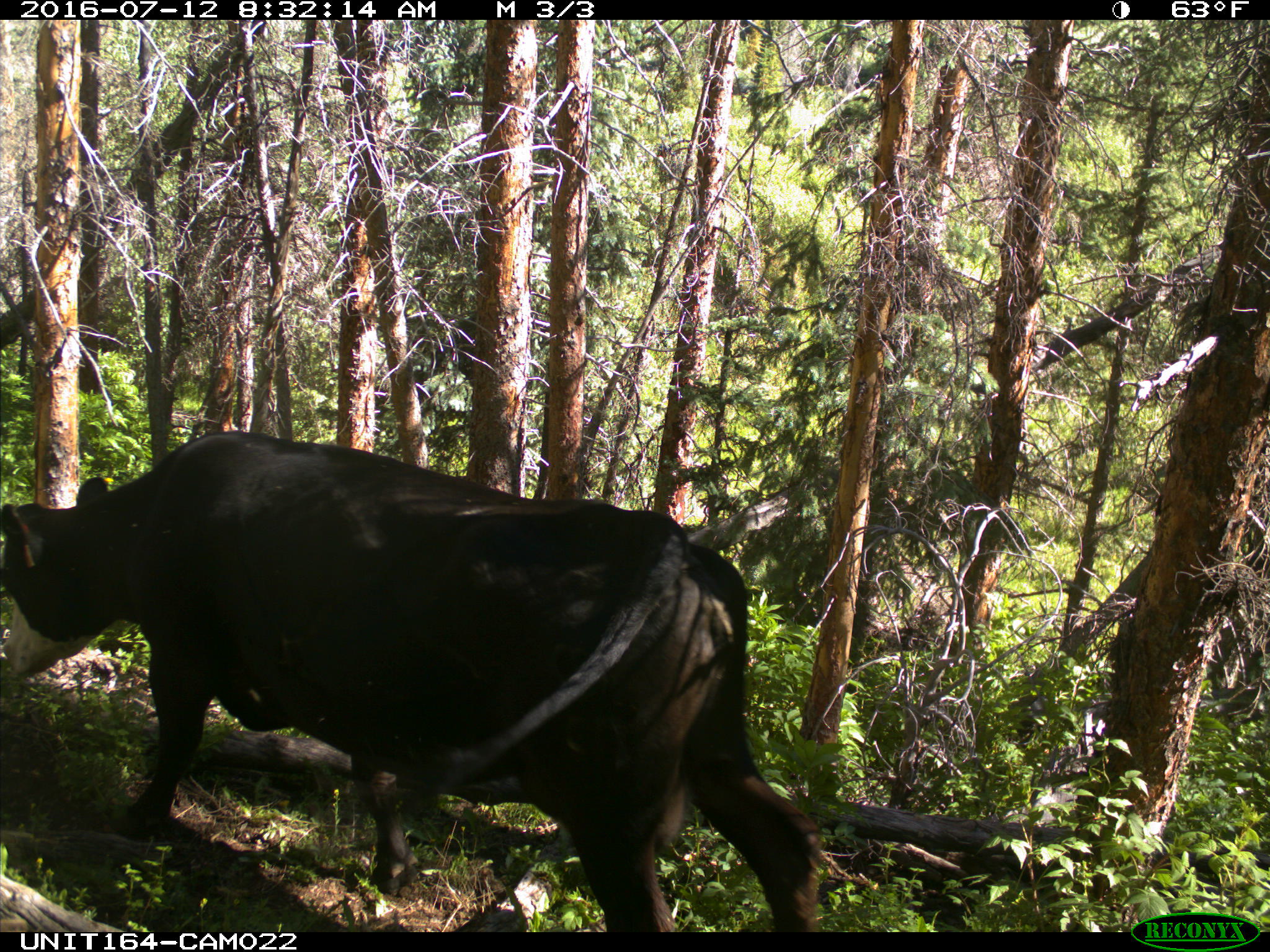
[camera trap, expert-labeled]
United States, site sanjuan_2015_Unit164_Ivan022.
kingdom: Animalia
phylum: Chordata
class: Mammalia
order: Artiodactyla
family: Bovidae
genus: Bos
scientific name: Bos taurus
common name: domestic cow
Bos taurus (domestic cow).